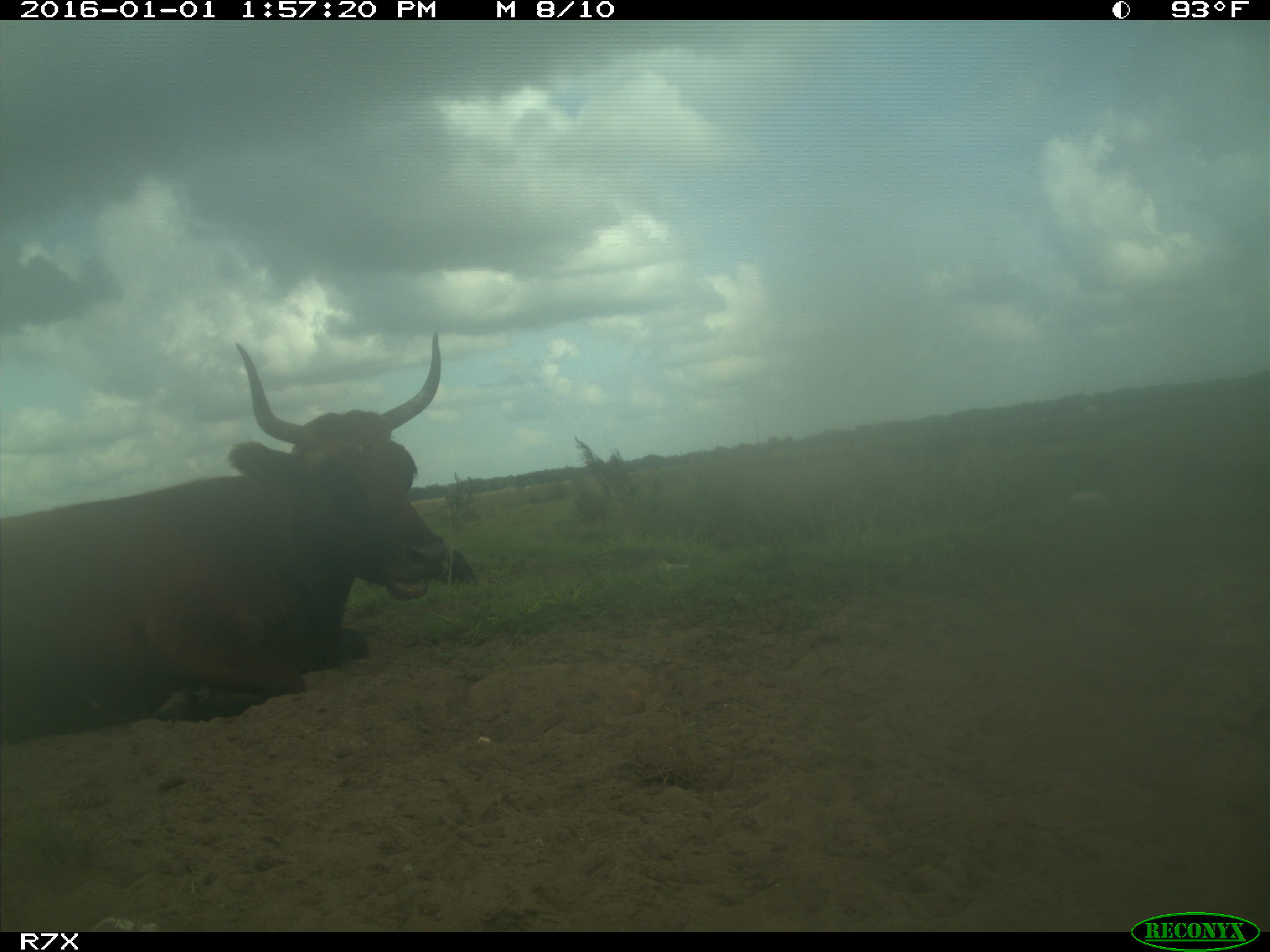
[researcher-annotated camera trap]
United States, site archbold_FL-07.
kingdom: Animalia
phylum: Chordata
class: Mammalia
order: Artiodactyla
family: Bovidae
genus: Bos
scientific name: Bos taurus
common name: domestic cow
Bos taurus (domestic cow).